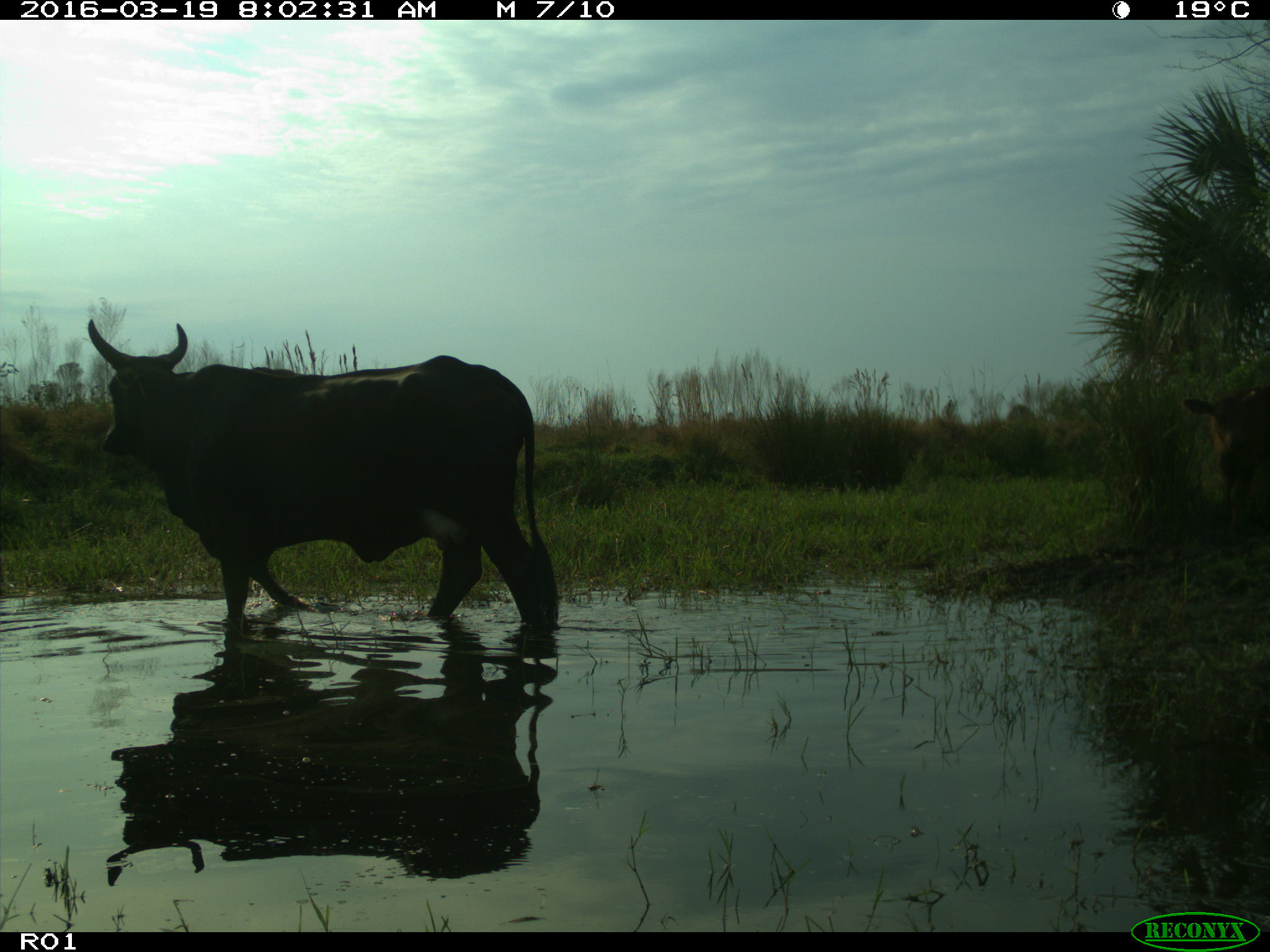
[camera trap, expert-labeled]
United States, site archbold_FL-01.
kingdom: Animalia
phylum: Chordata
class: Mammalia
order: Artiodactyla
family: Bovidae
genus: Bos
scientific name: Bos taurus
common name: domestic cow